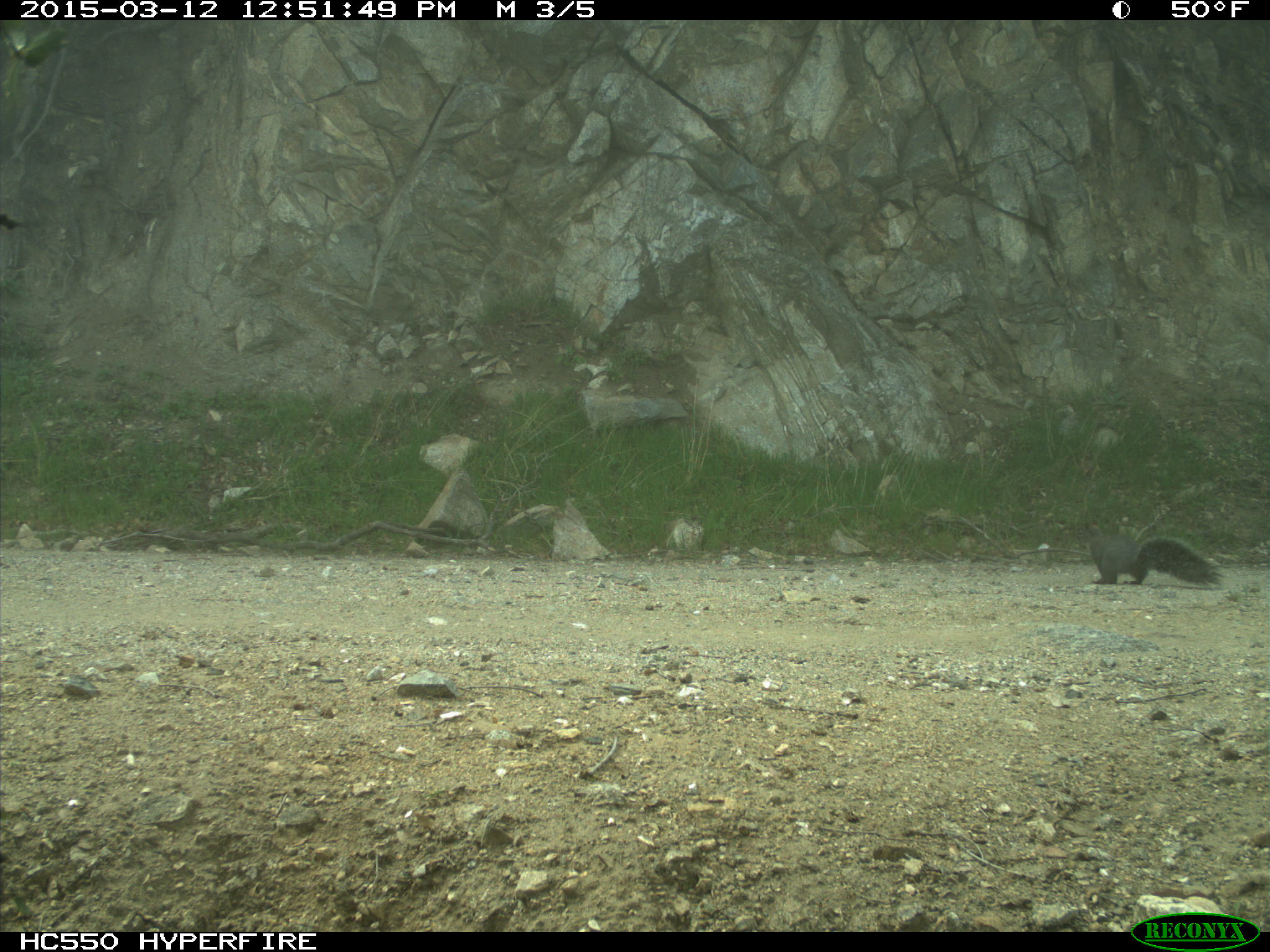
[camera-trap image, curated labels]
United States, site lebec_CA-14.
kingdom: Animalia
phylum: Chordata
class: Mammalia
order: Rodentia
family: Sciuridae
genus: Sciurus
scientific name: Sciurus carolinensis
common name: eastern gray squirrel